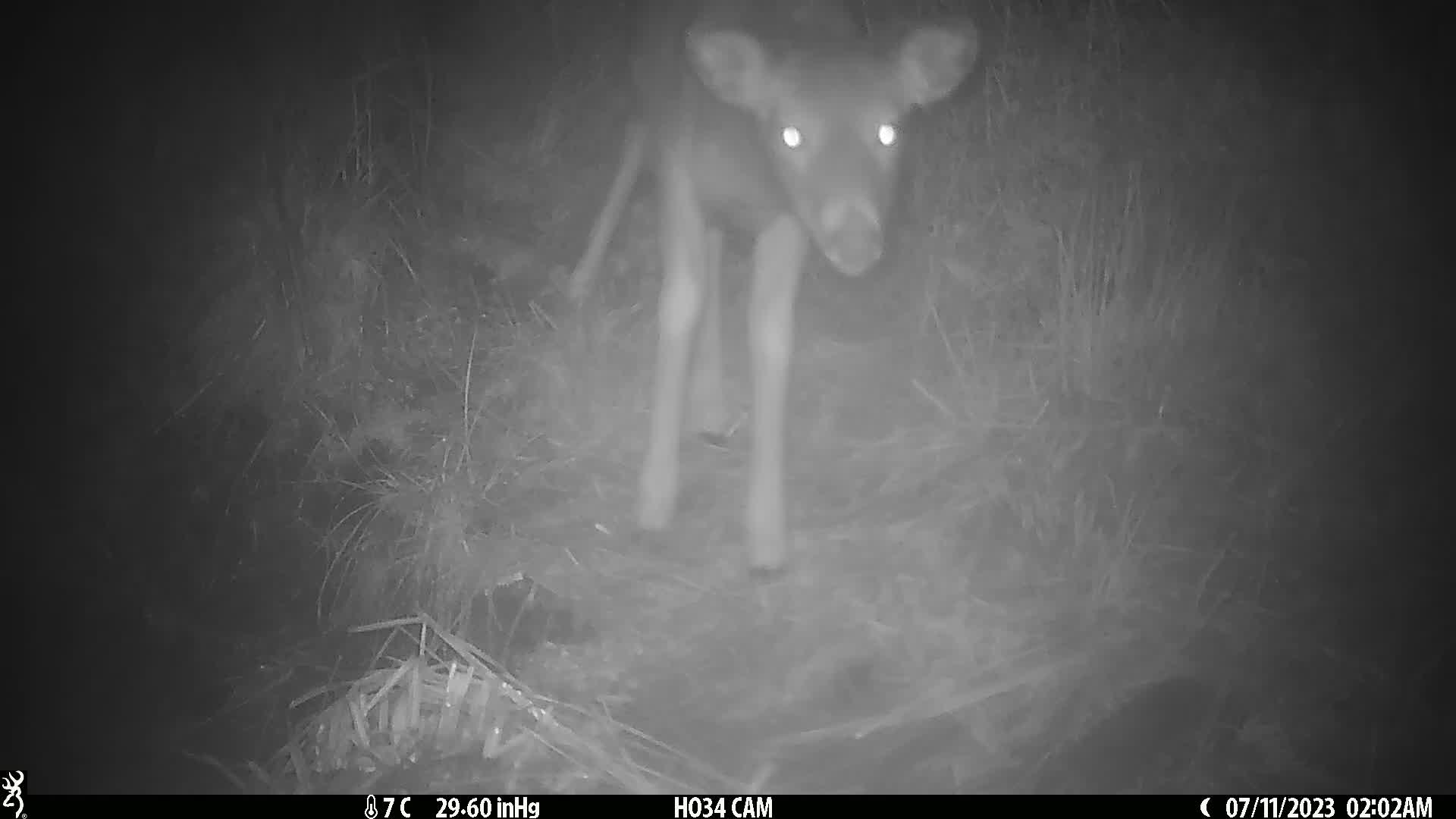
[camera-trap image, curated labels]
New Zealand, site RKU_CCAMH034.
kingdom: Animalia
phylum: Chordata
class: Mammalia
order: Artiodactyla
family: Cervidae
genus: Odocoileus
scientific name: Odocoileus virginianus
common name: white-tailed deer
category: white tailed deer